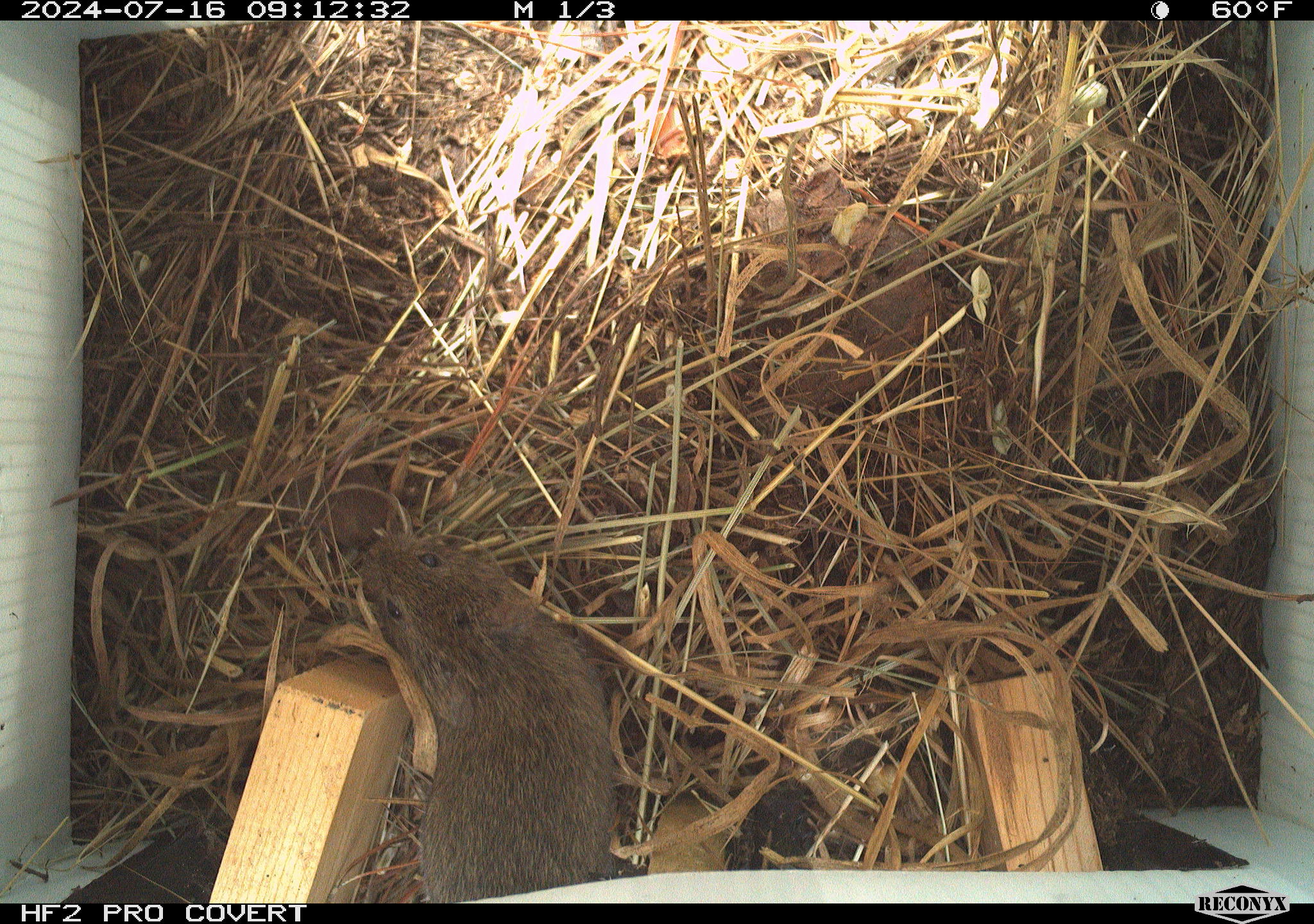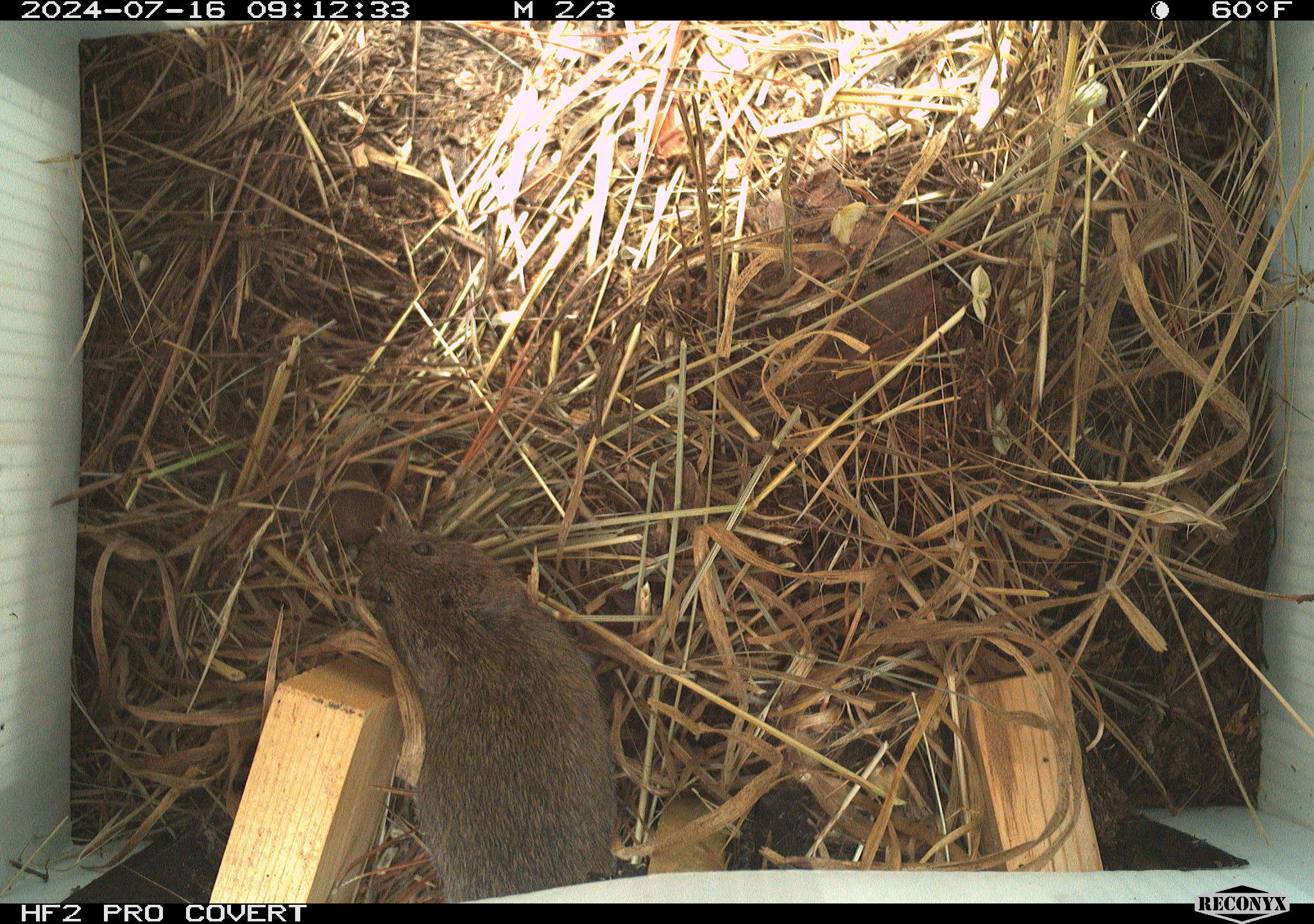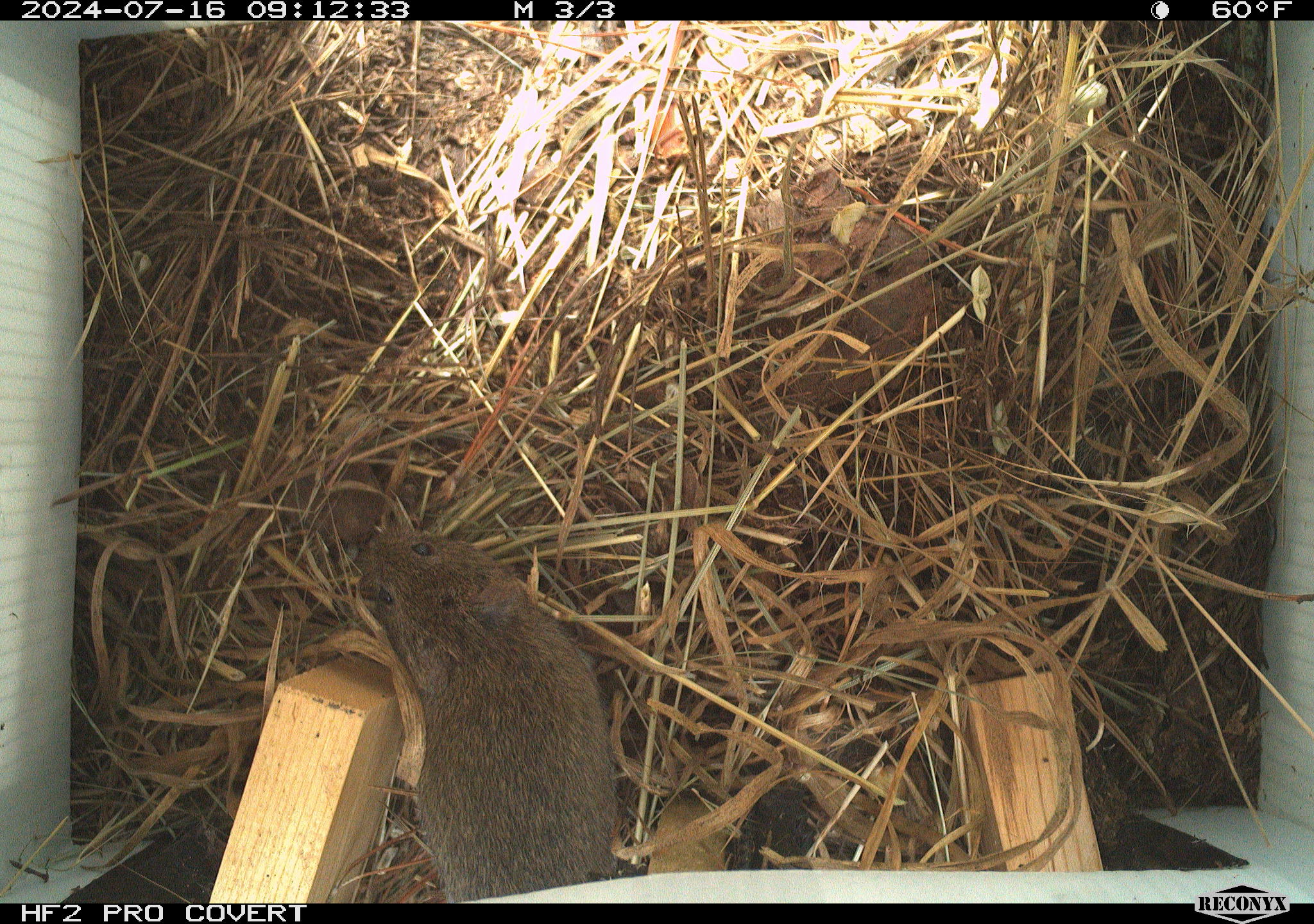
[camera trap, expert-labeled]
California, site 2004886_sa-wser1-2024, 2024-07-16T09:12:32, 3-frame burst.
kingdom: Animalia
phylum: Chordata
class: Mammalia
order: Rodentia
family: Cricetidae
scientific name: Arvicolinae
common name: voles, lemmings, and muskrats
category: arvicolinae subfamily